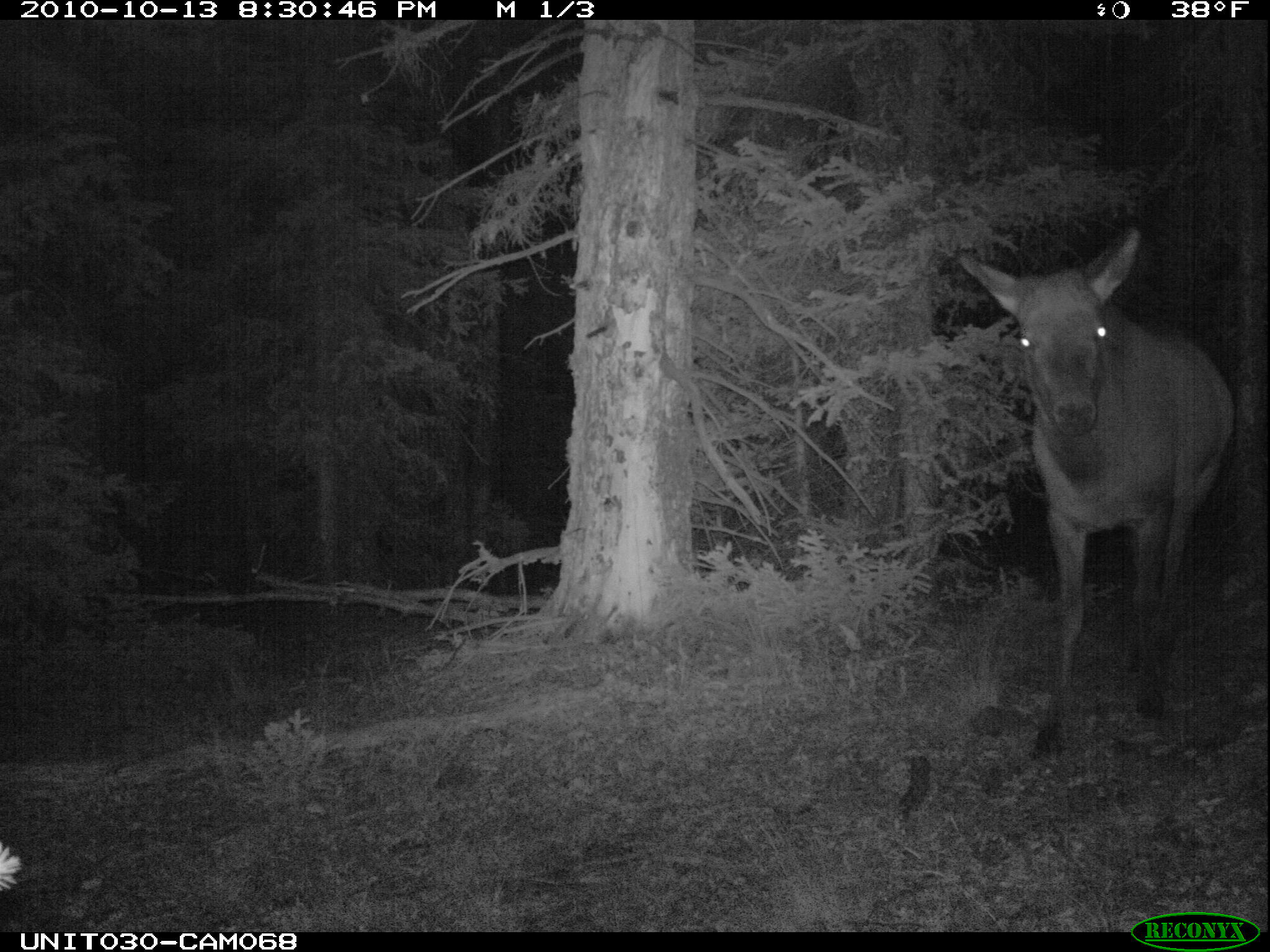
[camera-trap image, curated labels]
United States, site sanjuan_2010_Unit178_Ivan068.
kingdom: Animalia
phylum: Chordata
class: Mammalia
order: Artiodactyla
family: Cervidae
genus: Cervus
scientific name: Cervus elaphus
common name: red deer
Cervus elaphus (red deer).